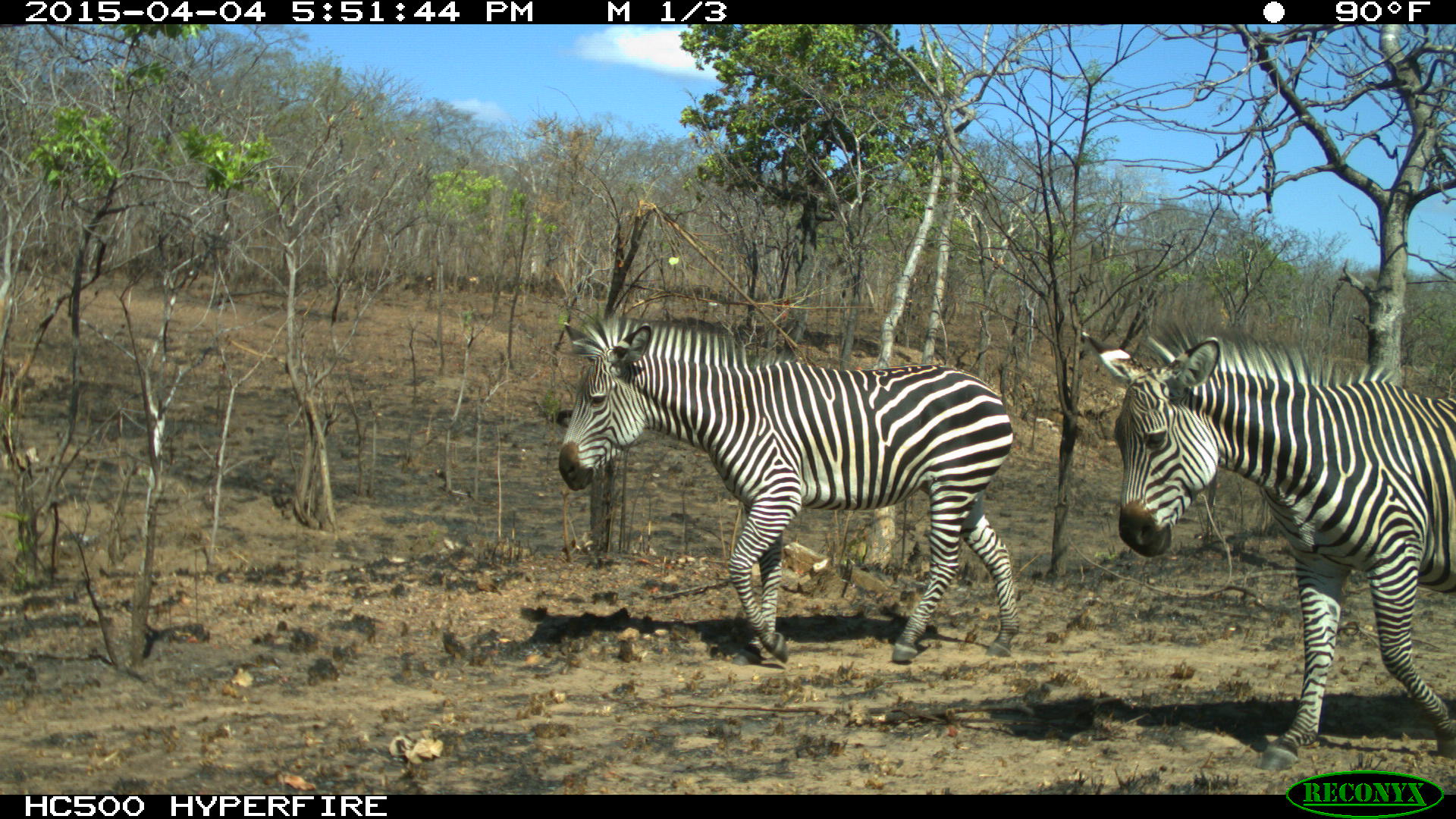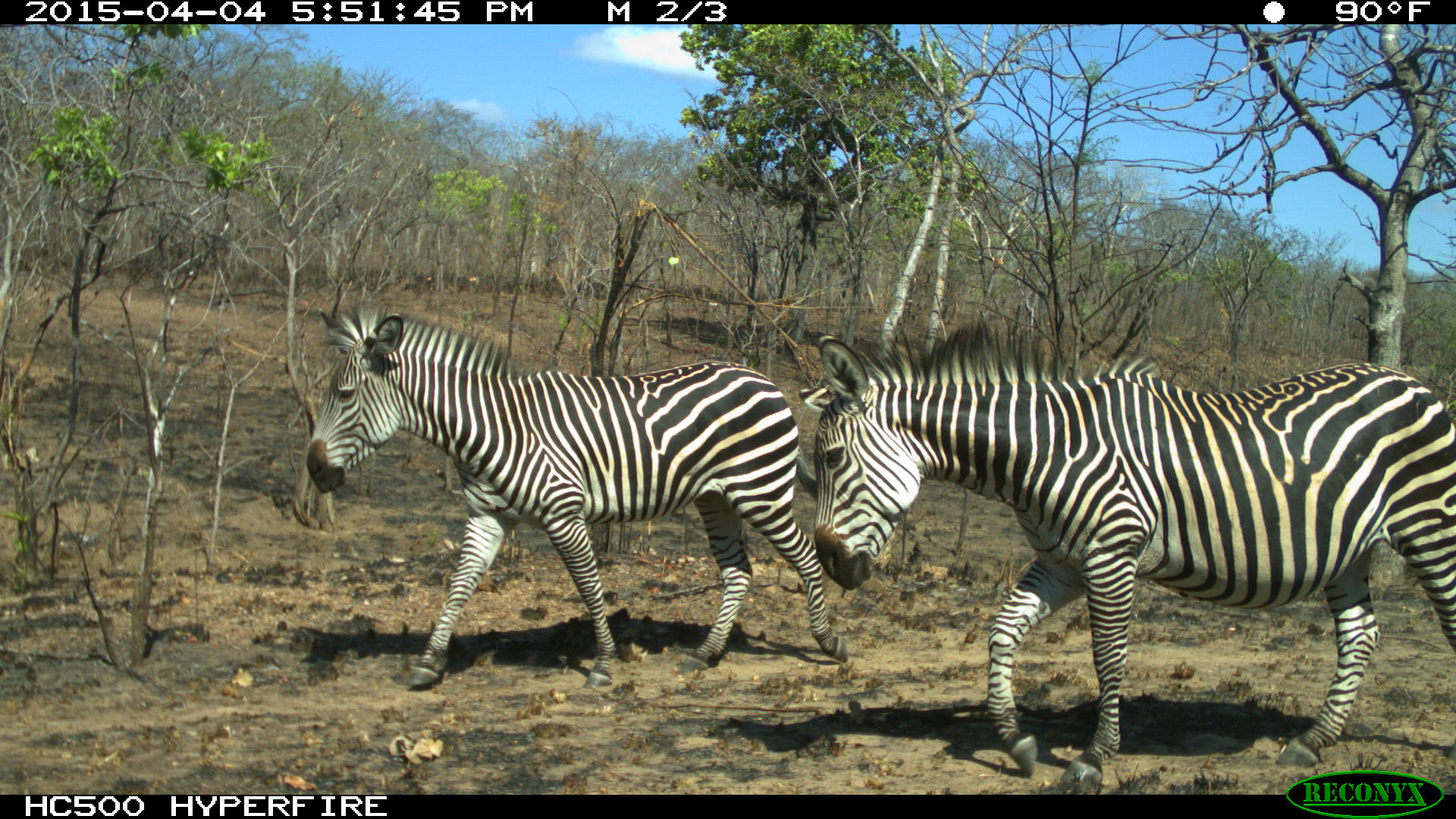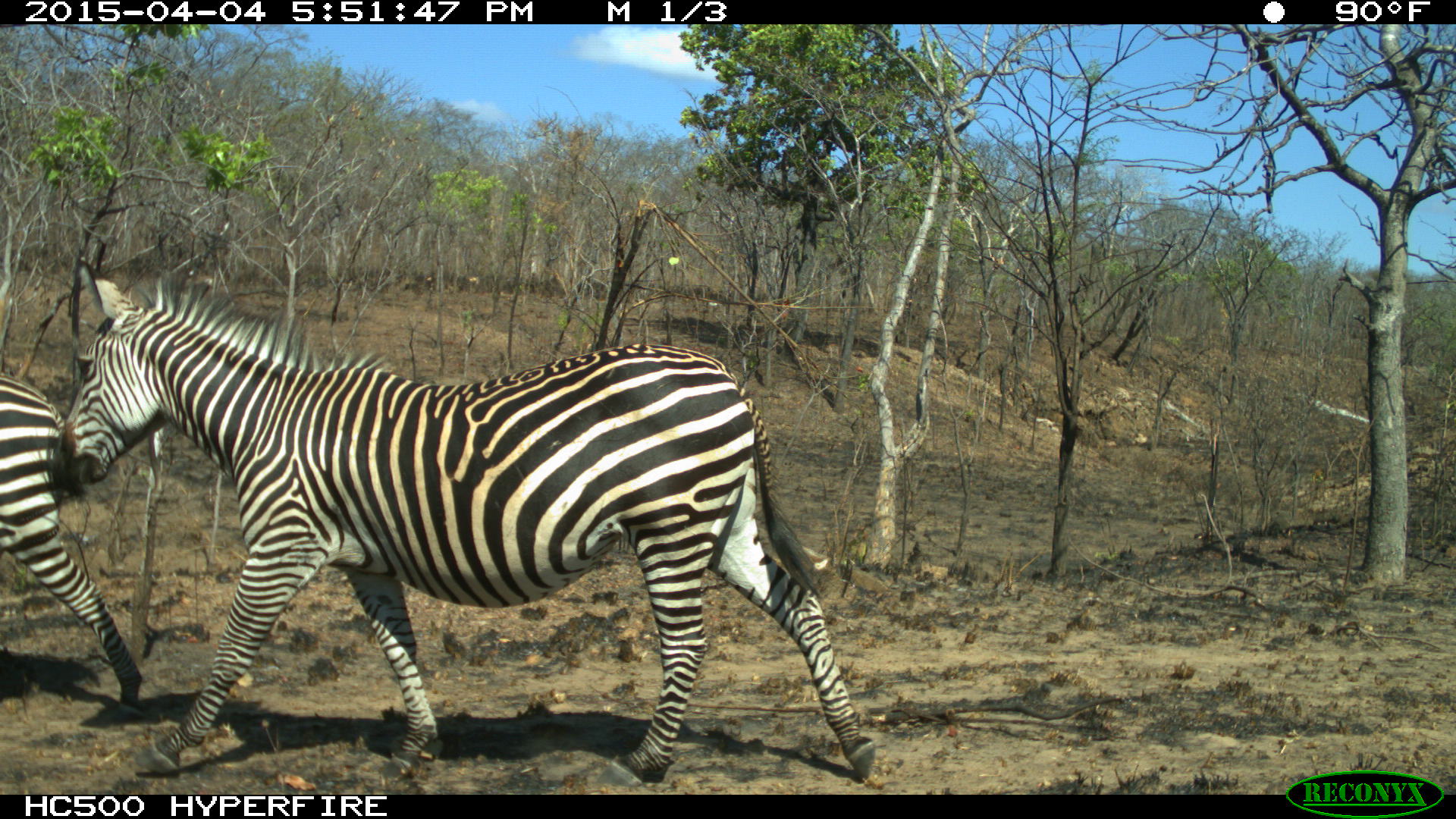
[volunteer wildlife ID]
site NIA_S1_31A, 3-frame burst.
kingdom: Animalia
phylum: Chordata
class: Mammalia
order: Perissodactyla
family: Equidae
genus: Equus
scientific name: Equus quagga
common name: plains zebra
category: zebraplains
Zebraplains (plains zebra) (Equus quagga), count 2. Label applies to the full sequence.